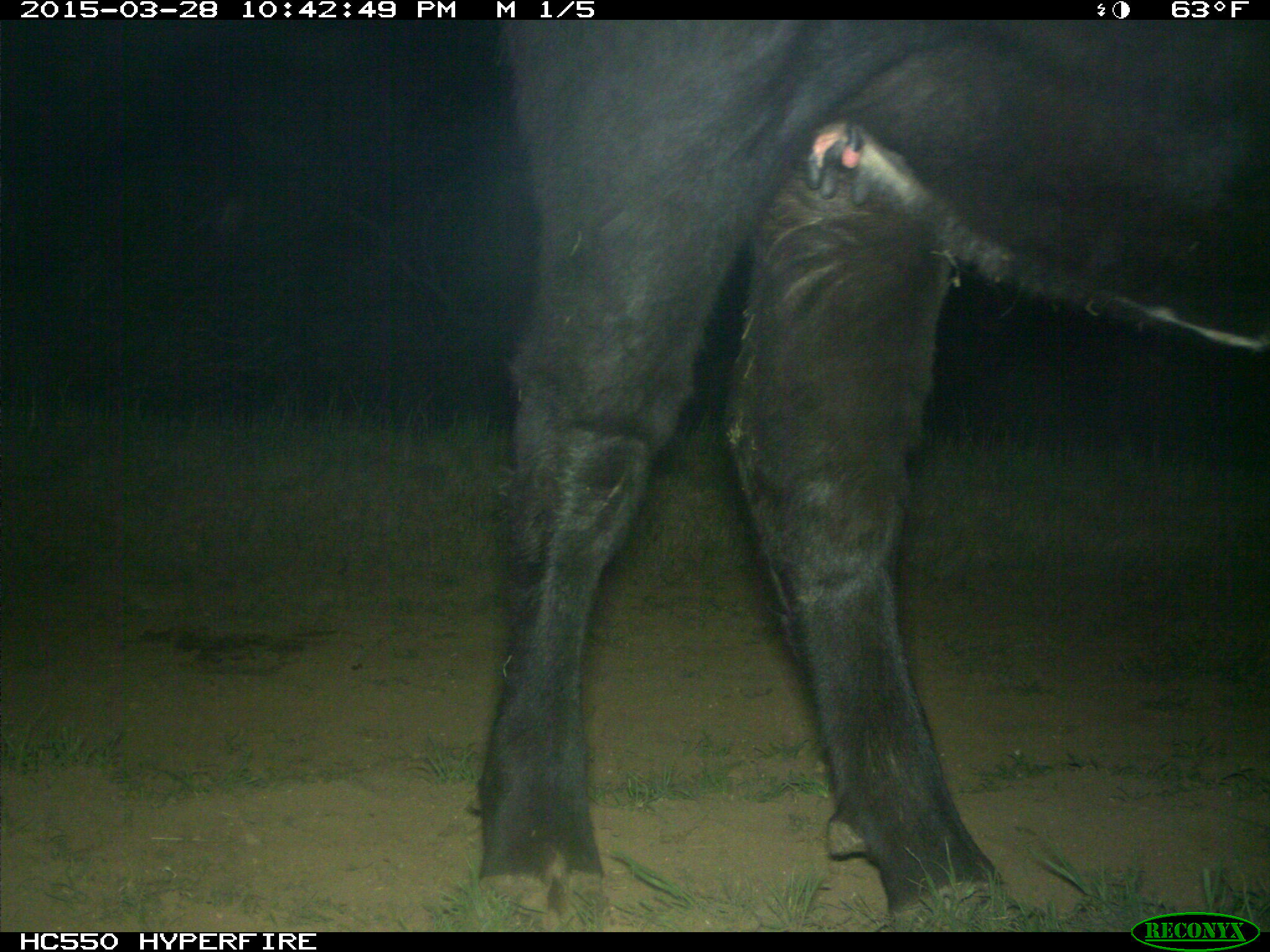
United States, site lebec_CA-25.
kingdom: Animalia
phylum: Chordata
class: Mammalia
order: Artiodactyla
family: Bovidae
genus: Bos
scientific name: Bos taurus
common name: domestic cow